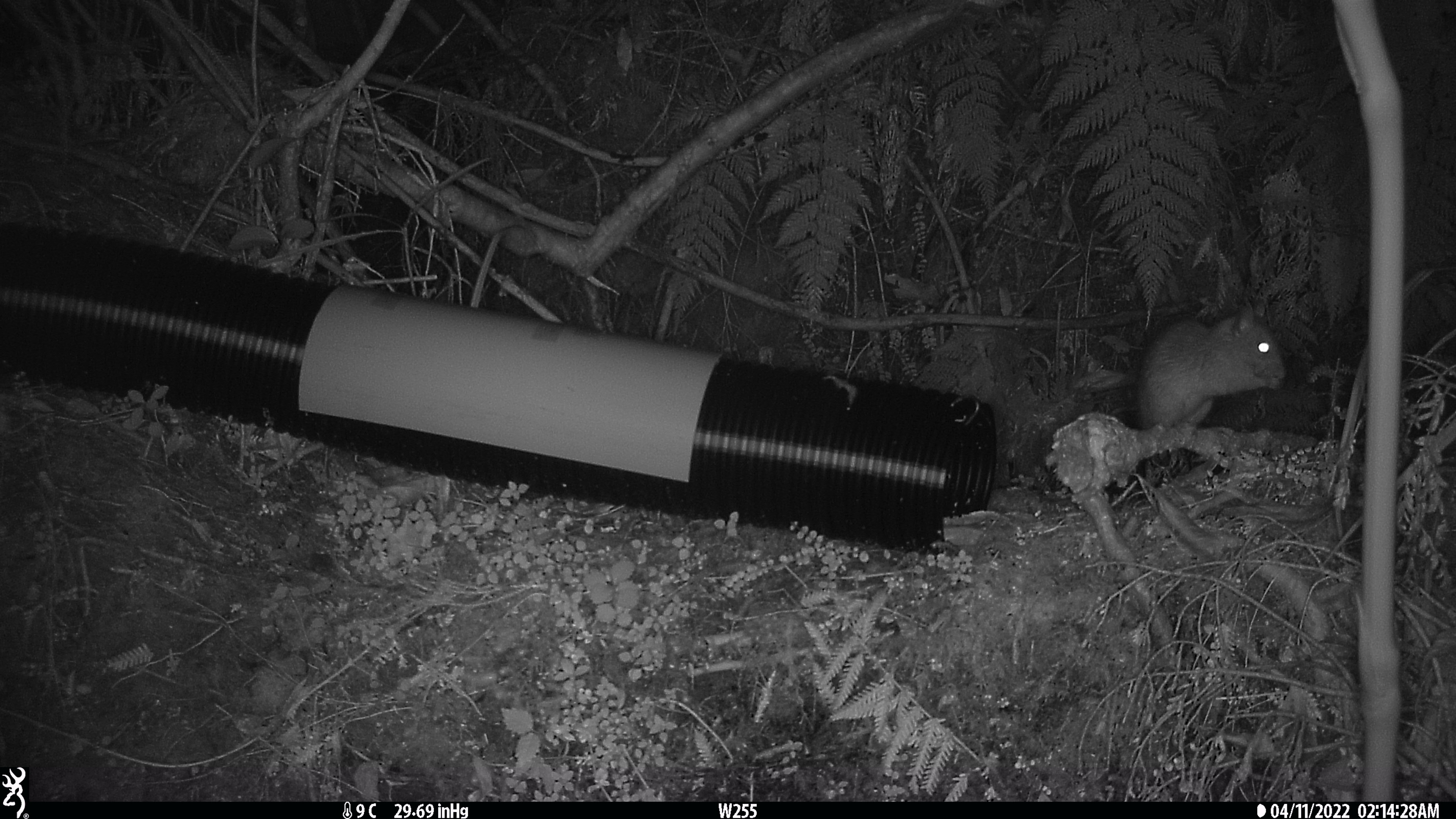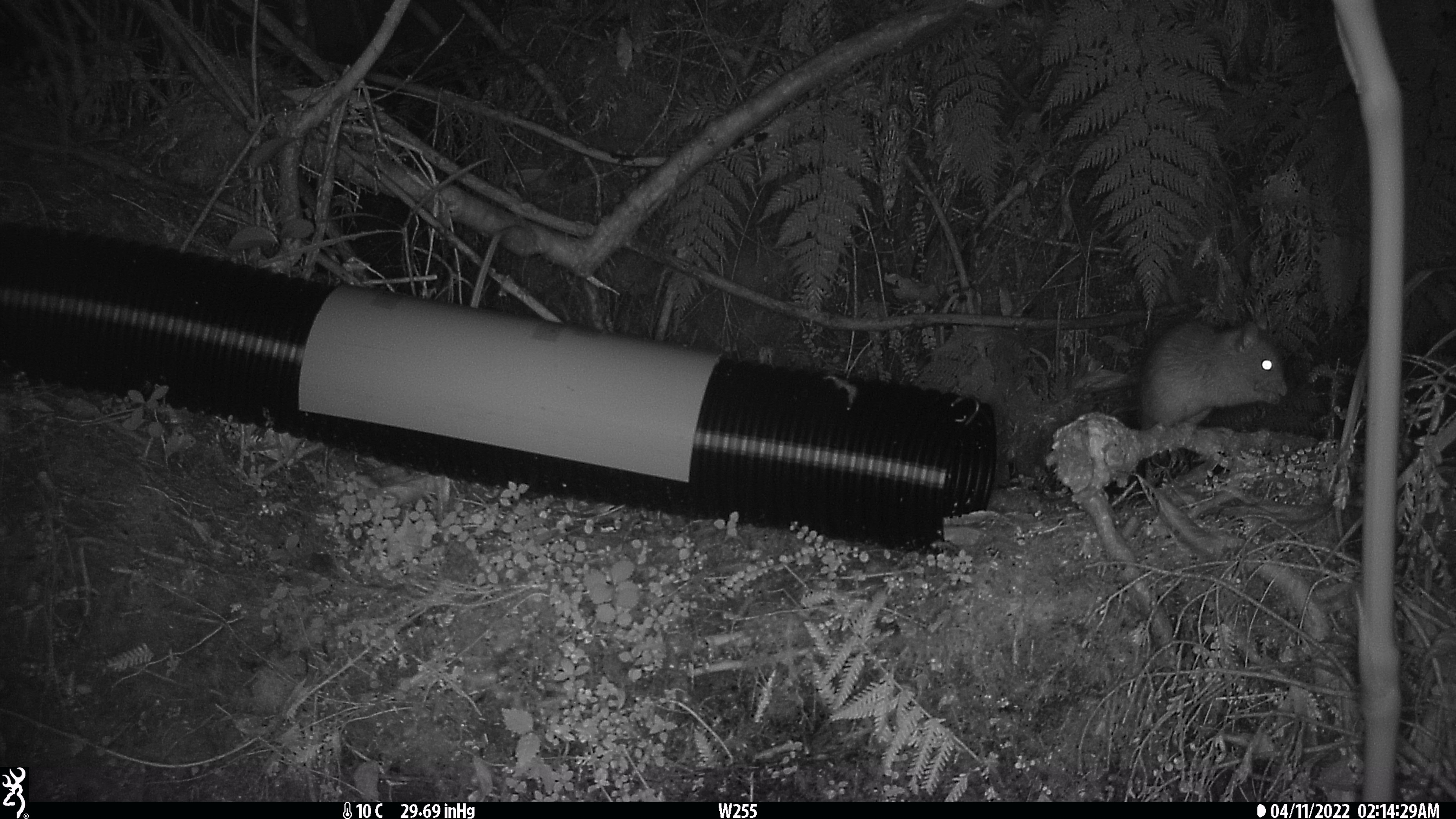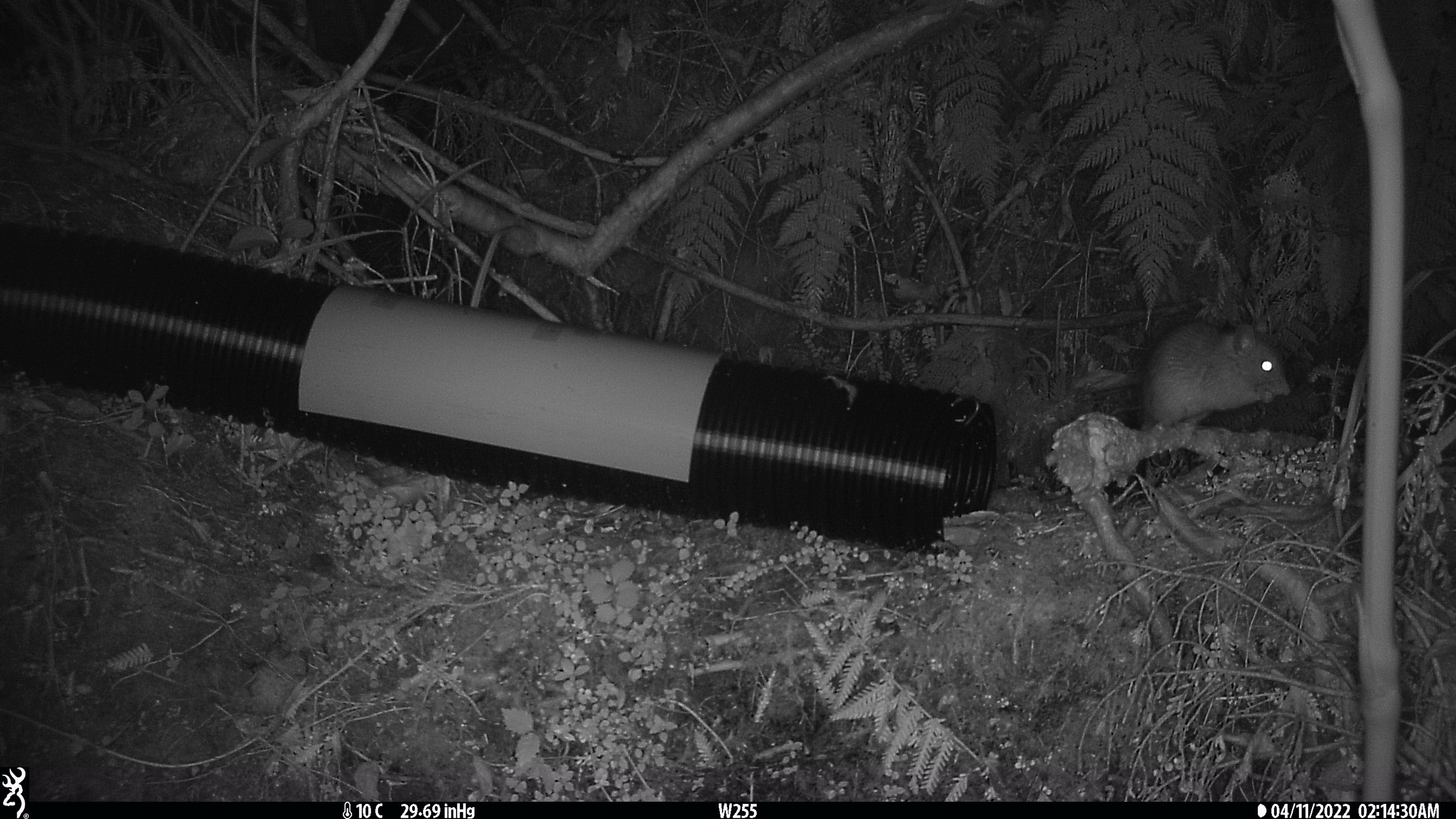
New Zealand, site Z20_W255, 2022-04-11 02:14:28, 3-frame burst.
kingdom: Animalia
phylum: Chordata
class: Mammalia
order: Rodentia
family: Muridae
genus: Rattus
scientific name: Rattus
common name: rat